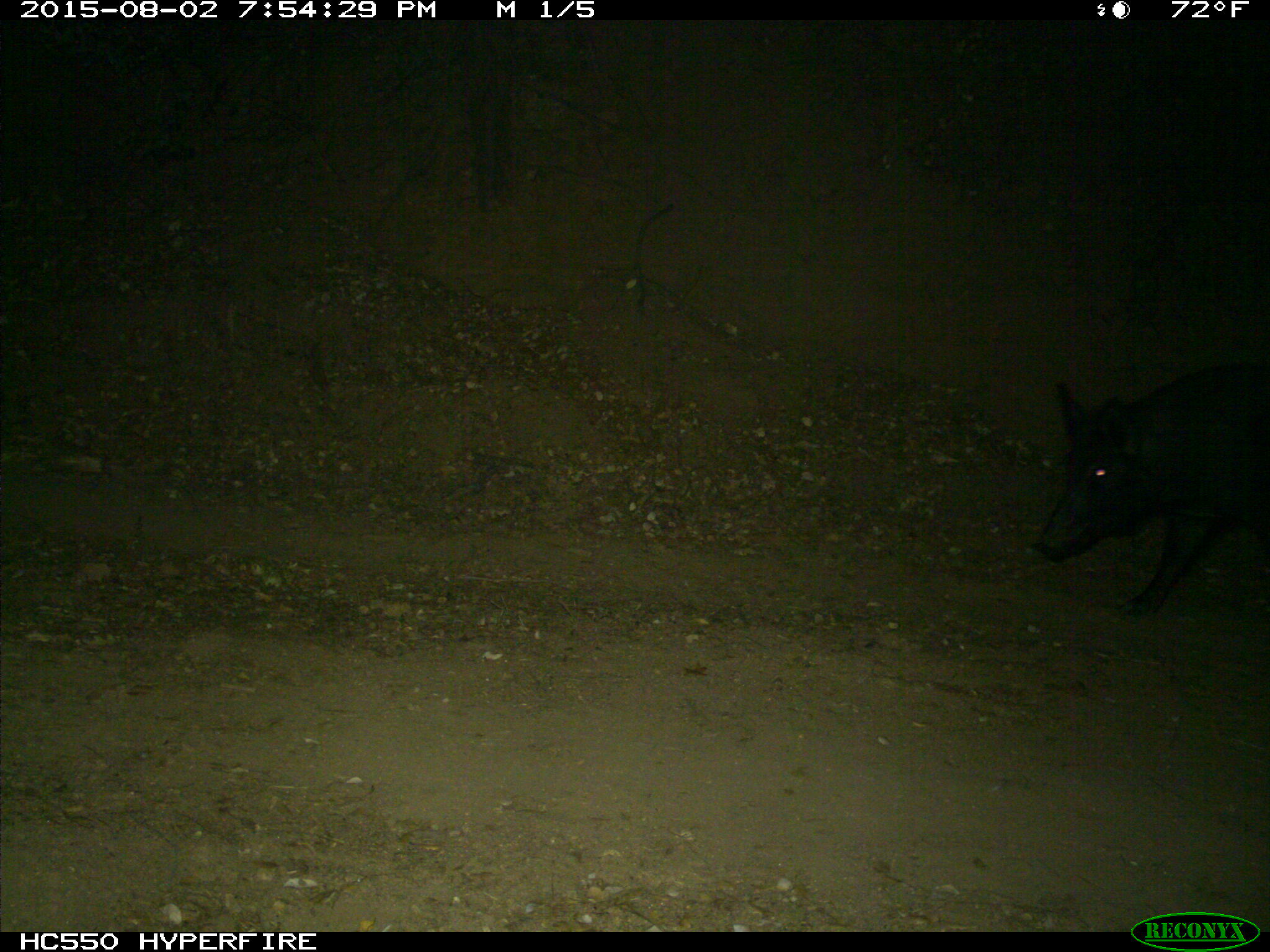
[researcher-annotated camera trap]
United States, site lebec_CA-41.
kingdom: Animalia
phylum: Chordata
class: Mammalia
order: Artiodactyla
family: Suidae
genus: Sus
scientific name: Sus scrofa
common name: wild boar